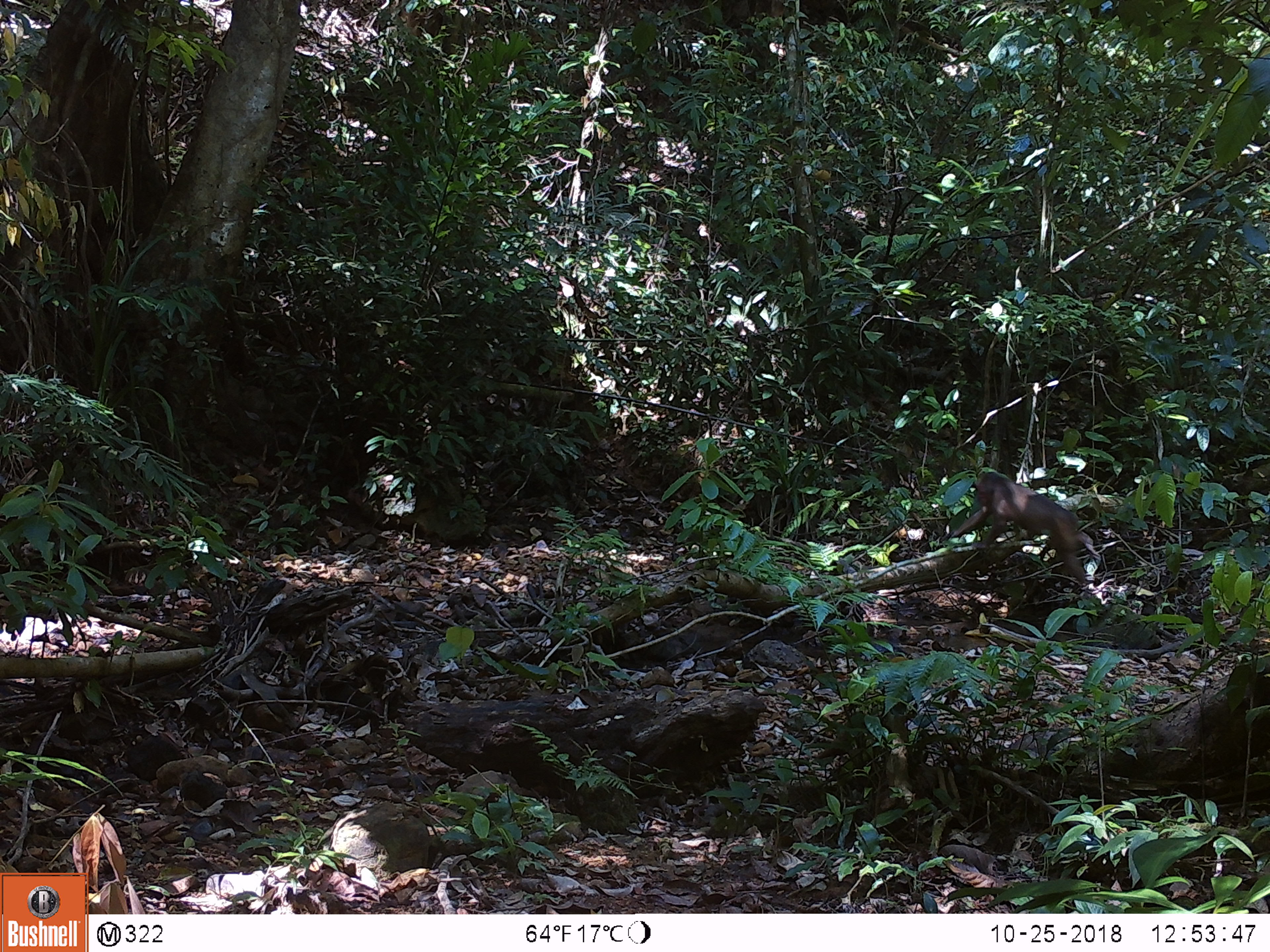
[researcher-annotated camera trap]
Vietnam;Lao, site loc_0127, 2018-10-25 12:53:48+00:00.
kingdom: Animalia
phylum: Chordata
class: Mammalia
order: Primates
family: Cercopithecidae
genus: Macaca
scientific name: Macaca arctoides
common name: stump-tailed macaque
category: stump tailed macaque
Stump tailed macaque (stump-tailed macaque) (Macaca arctoides). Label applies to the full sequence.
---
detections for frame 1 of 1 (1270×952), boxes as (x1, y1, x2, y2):
stump tailed macaque: (949, 471, 1086, 584)